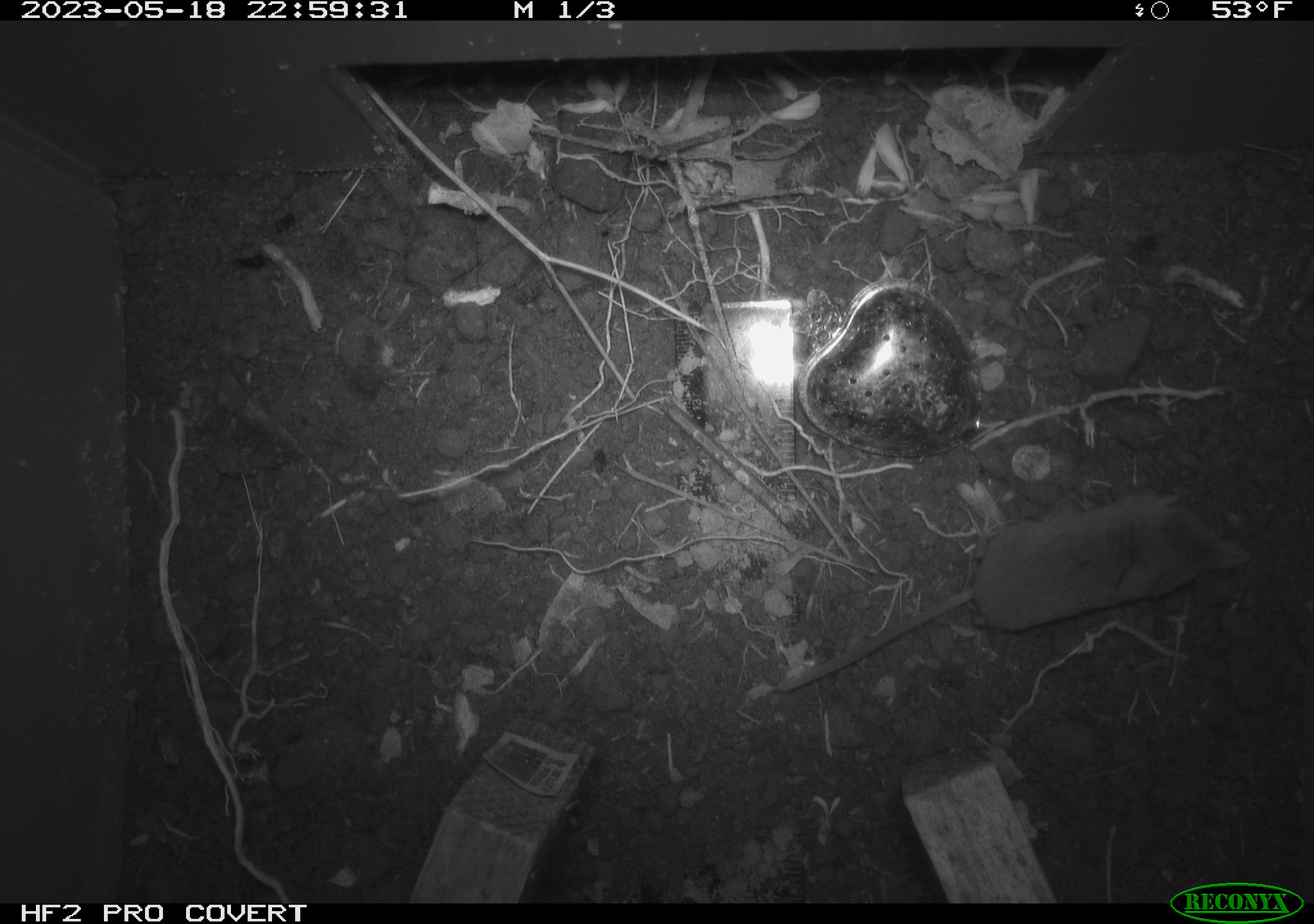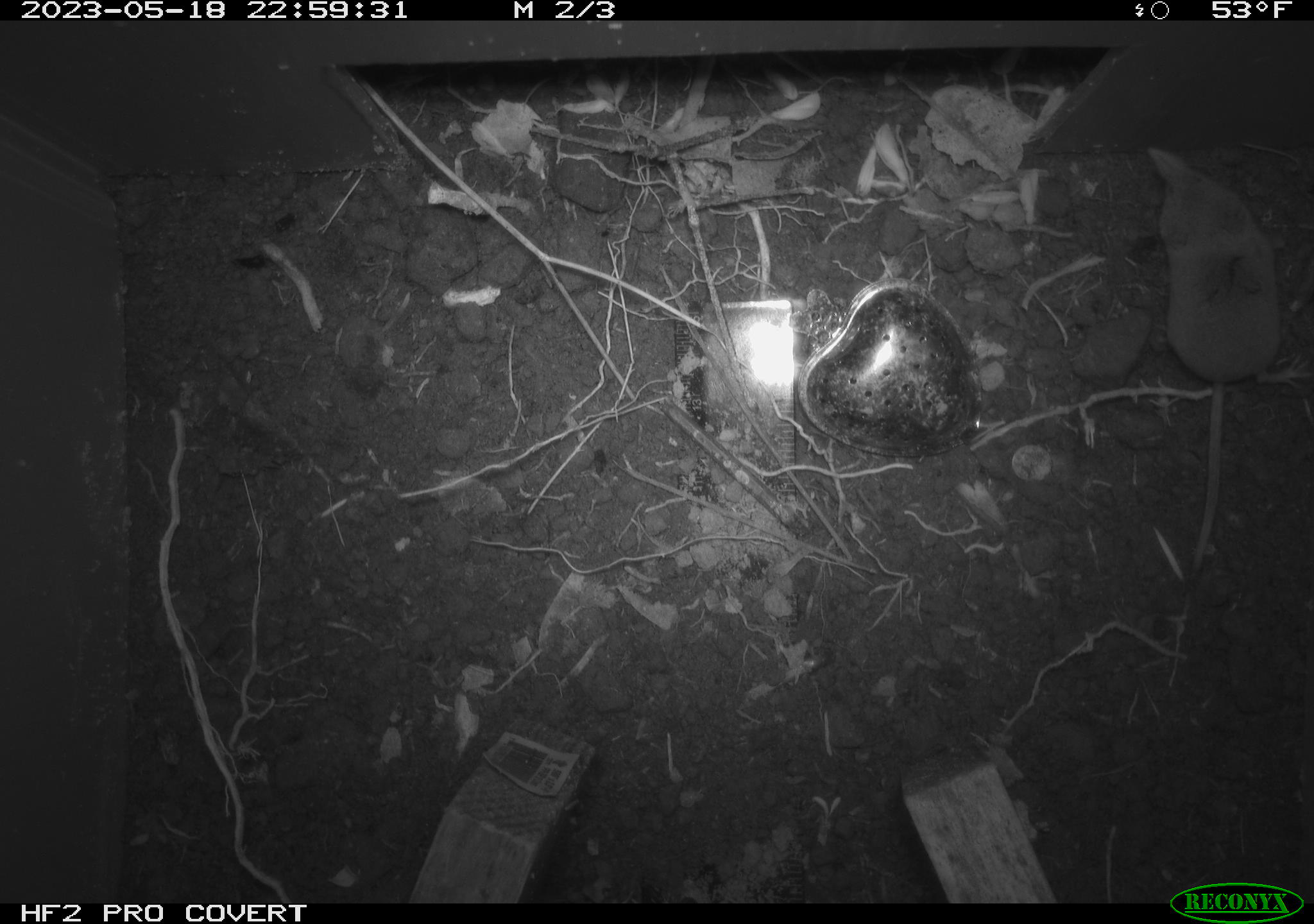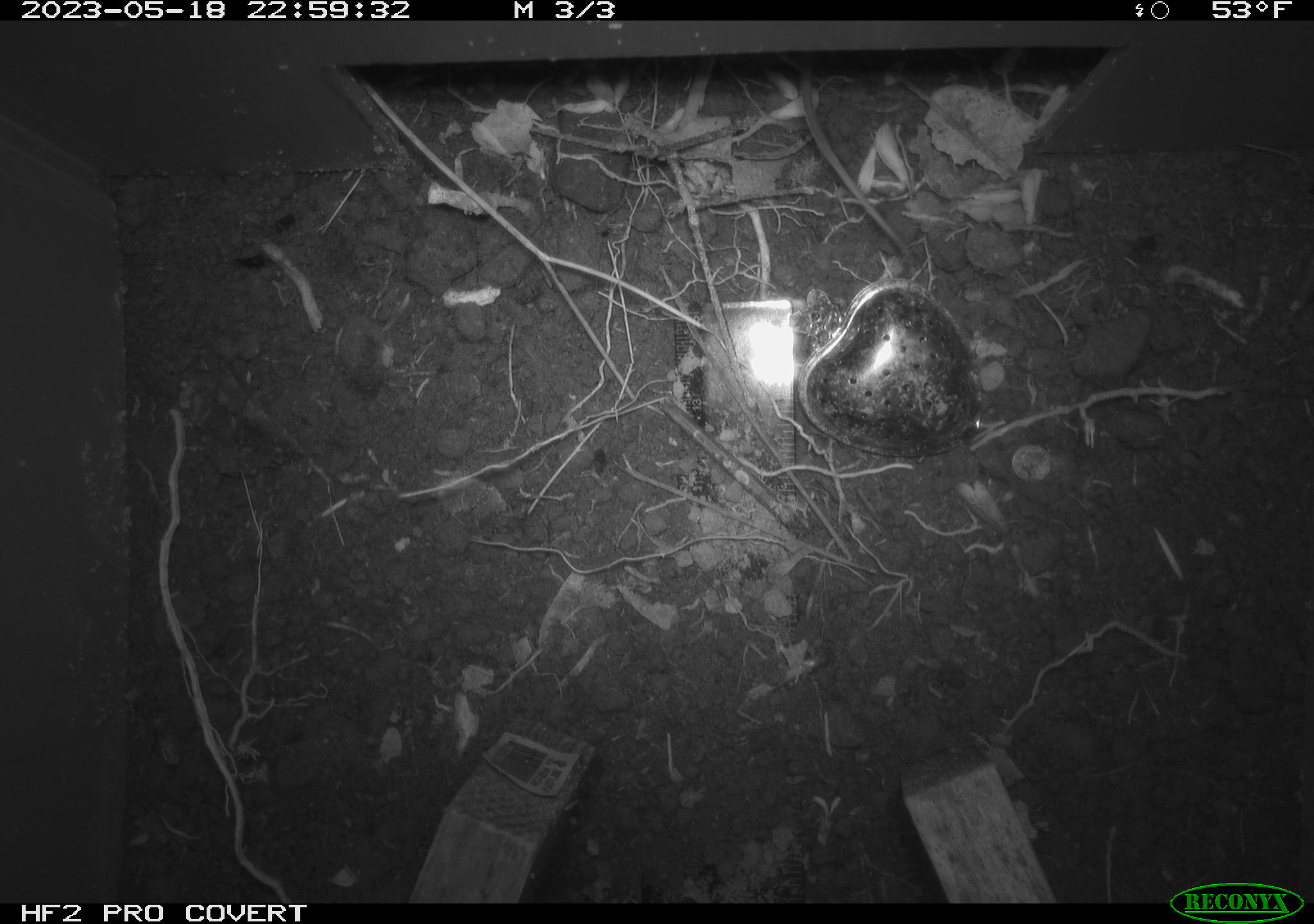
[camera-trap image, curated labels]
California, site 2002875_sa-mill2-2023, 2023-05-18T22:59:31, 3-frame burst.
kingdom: Animalia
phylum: Chordata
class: Mammalia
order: Eulipotyphla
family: Soricidae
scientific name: Soricidae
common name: shrews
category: soricidae family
Soricidae family (shrews) (Soricidae).